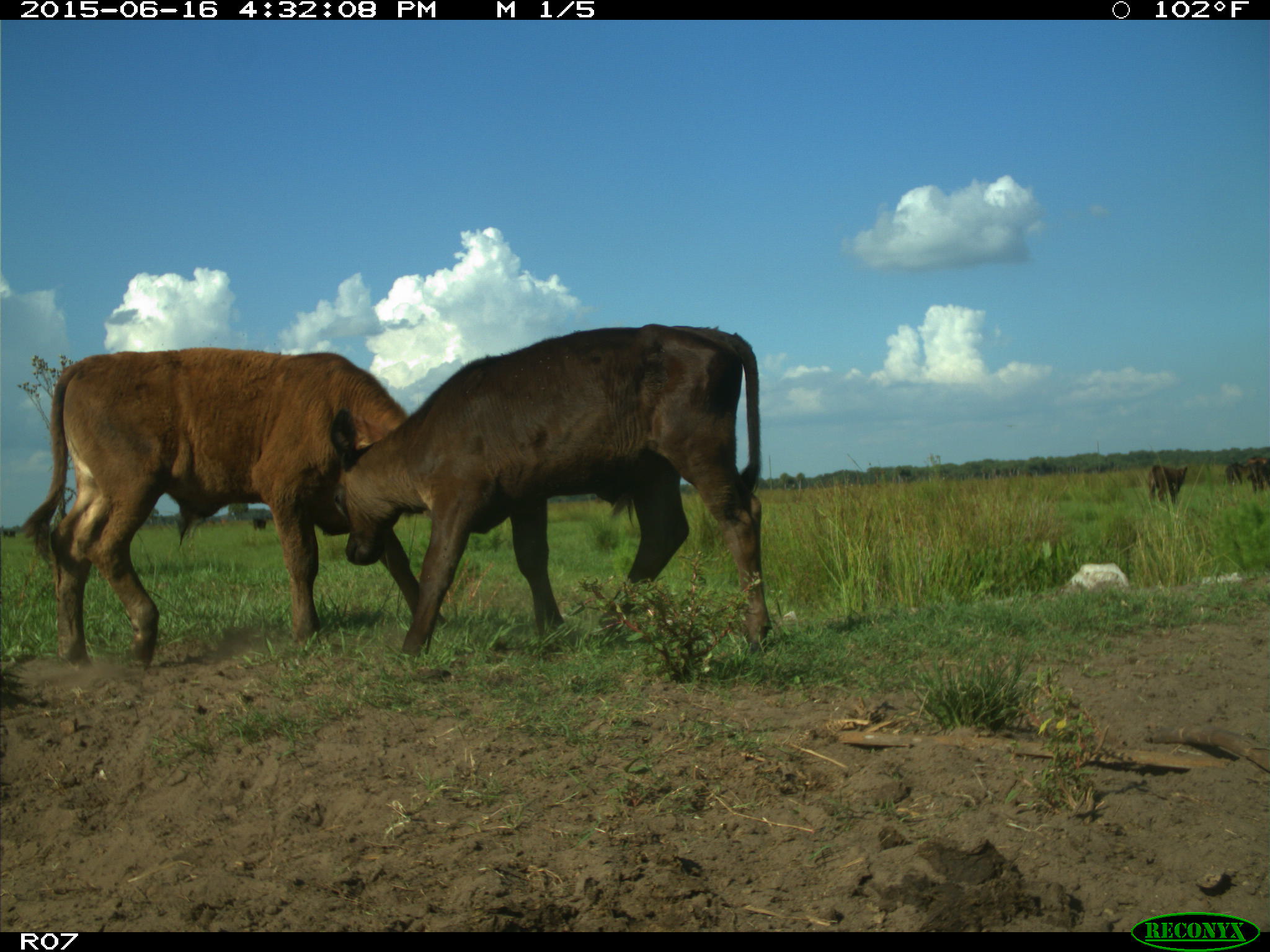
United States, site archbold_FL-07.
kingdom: Animalia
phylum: Chordata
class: Mammalia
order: Artiodactyla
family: Bovidae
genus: Bos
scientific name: Bos taurus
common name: domestic cow